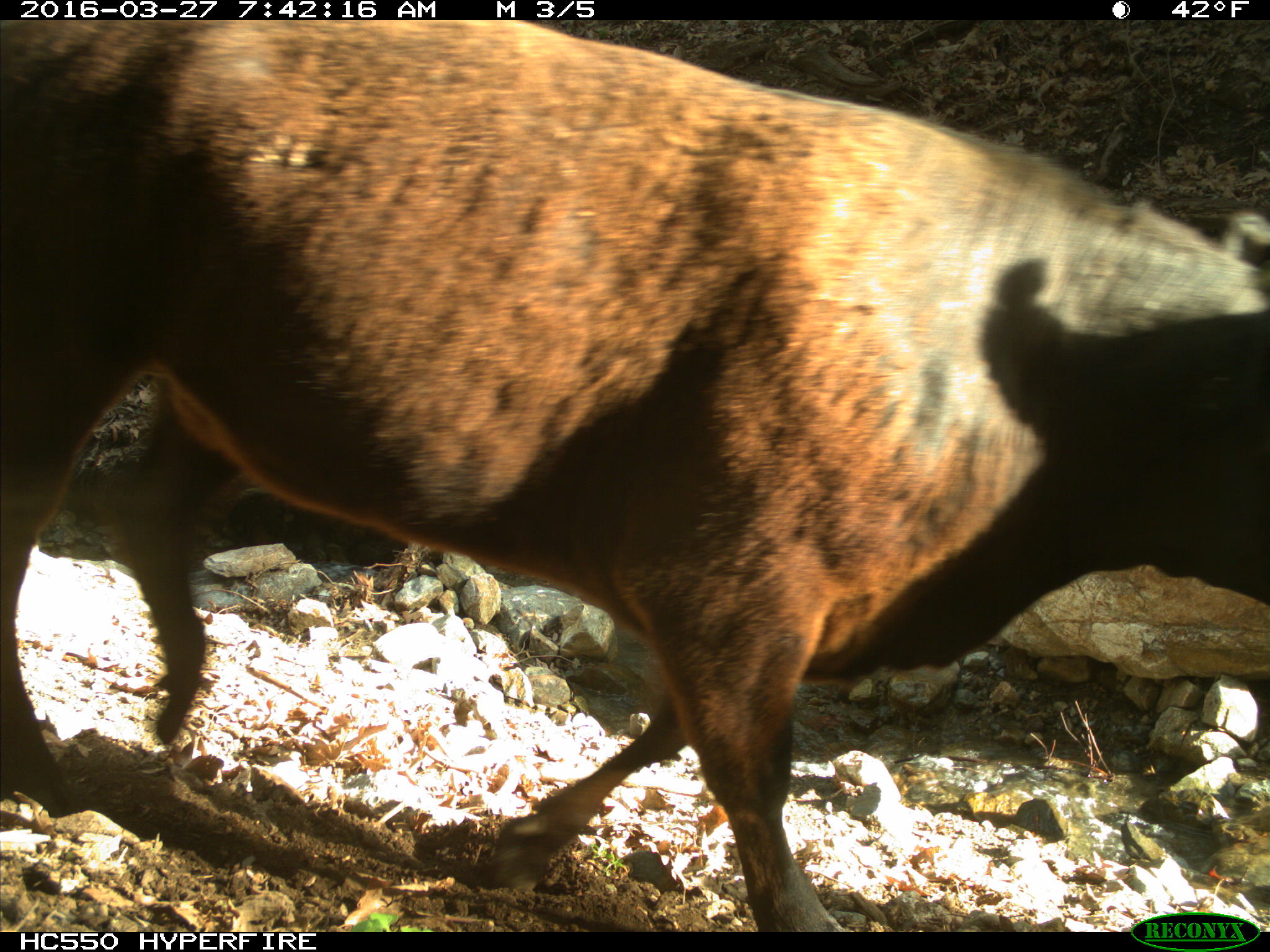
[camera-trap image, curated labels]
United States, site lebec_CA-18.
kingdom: Animalia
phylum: Chordata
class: Mammalia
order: Artiodactyla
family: Bovidae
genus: Bos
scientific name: Bos taurus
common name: domestic cow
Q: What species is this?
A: Bos taurus (domestic cow).